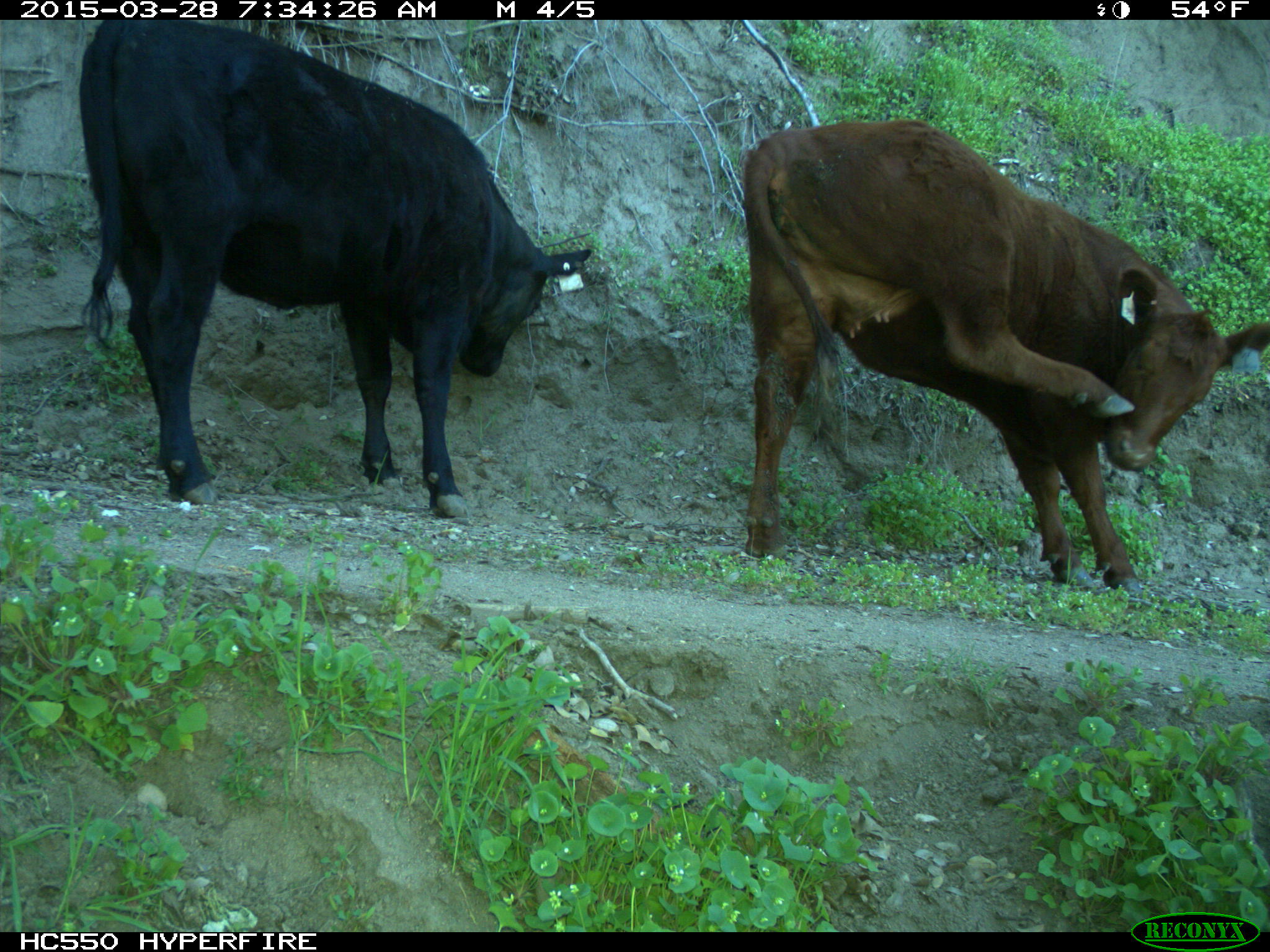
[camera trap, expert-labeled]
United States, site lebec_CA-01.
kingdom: Animalia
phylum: Chordata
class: Mammalia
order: Artiodactyla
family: Bovidae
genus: Bos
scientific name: Bos taurus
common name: domestic cow